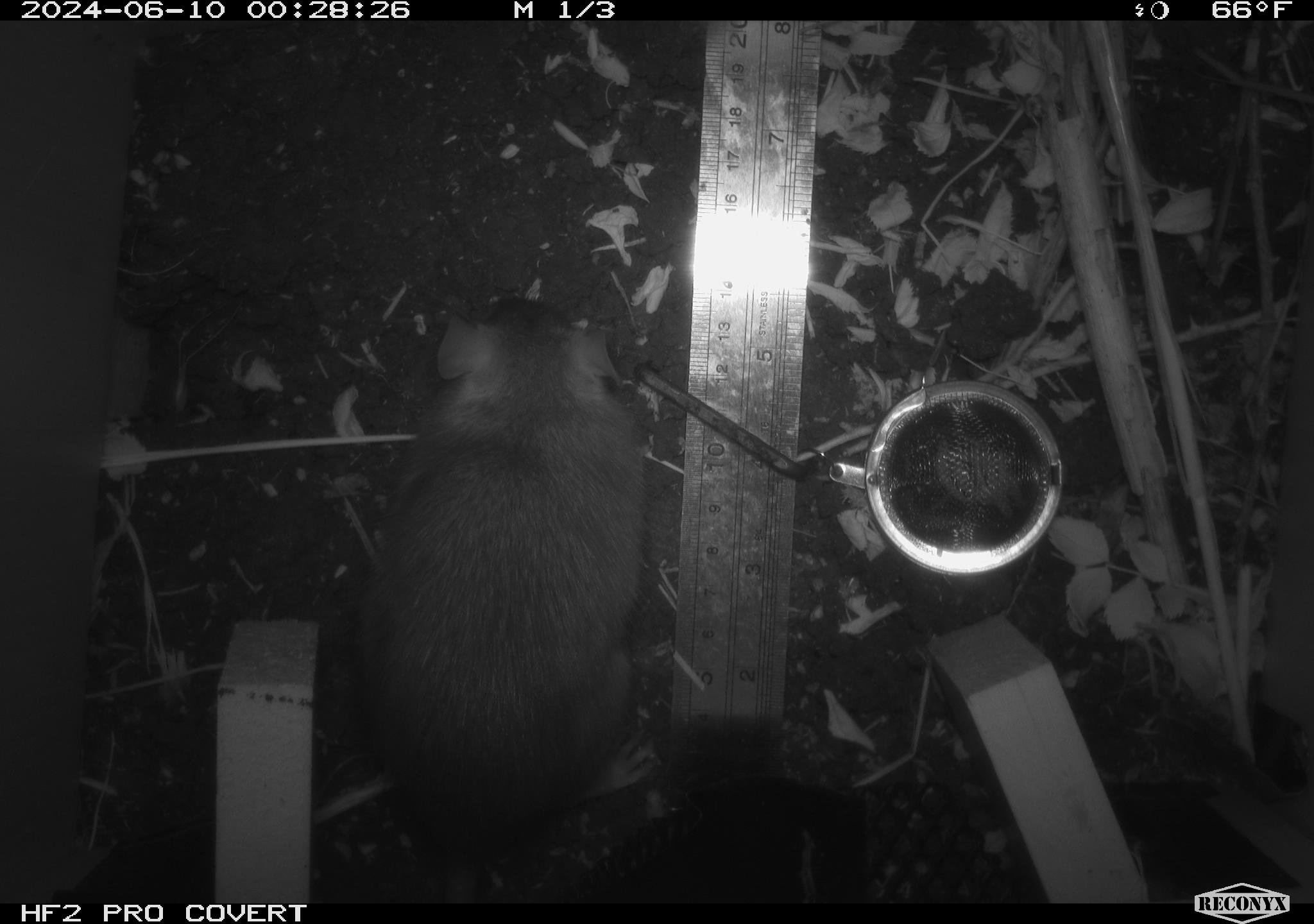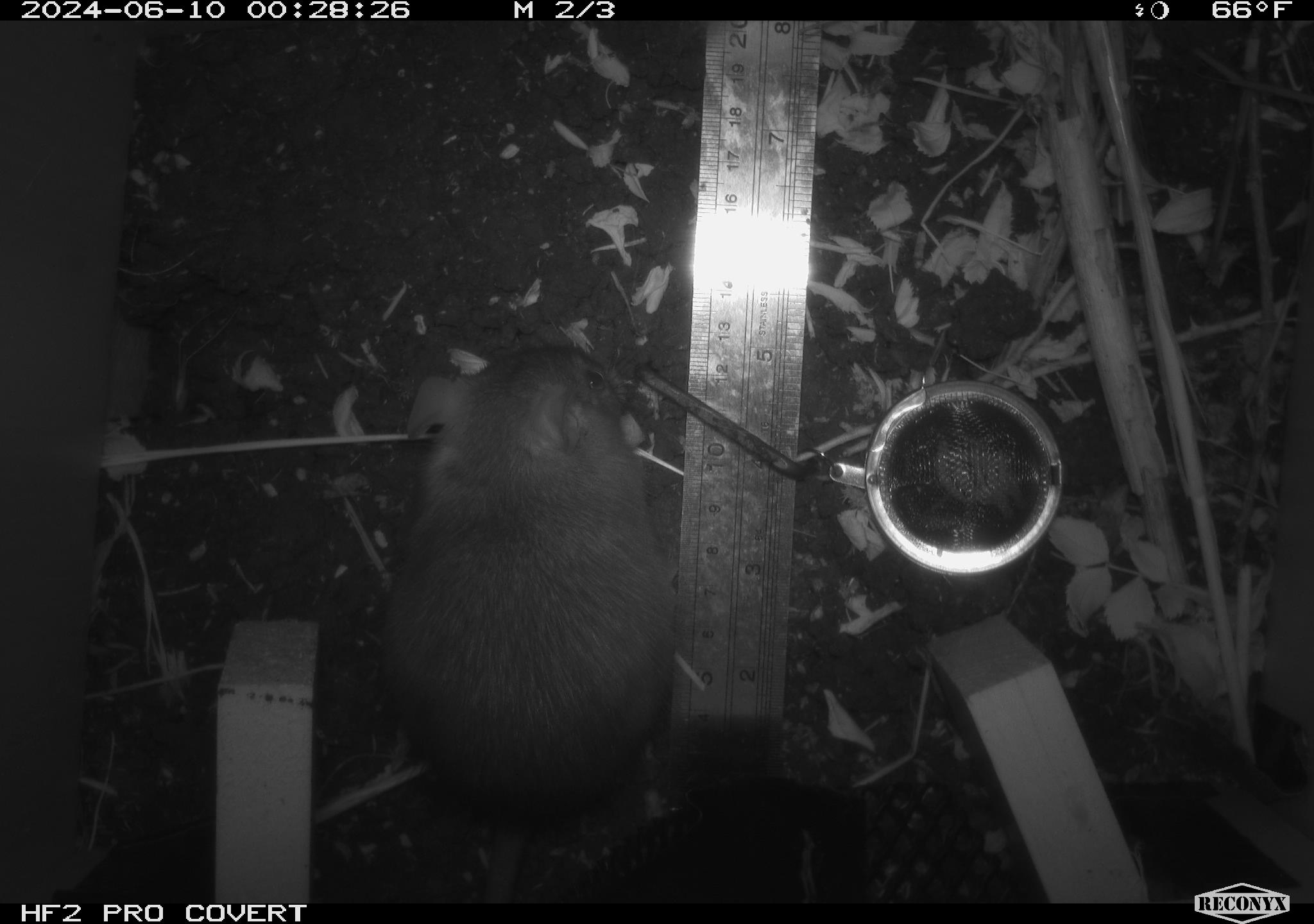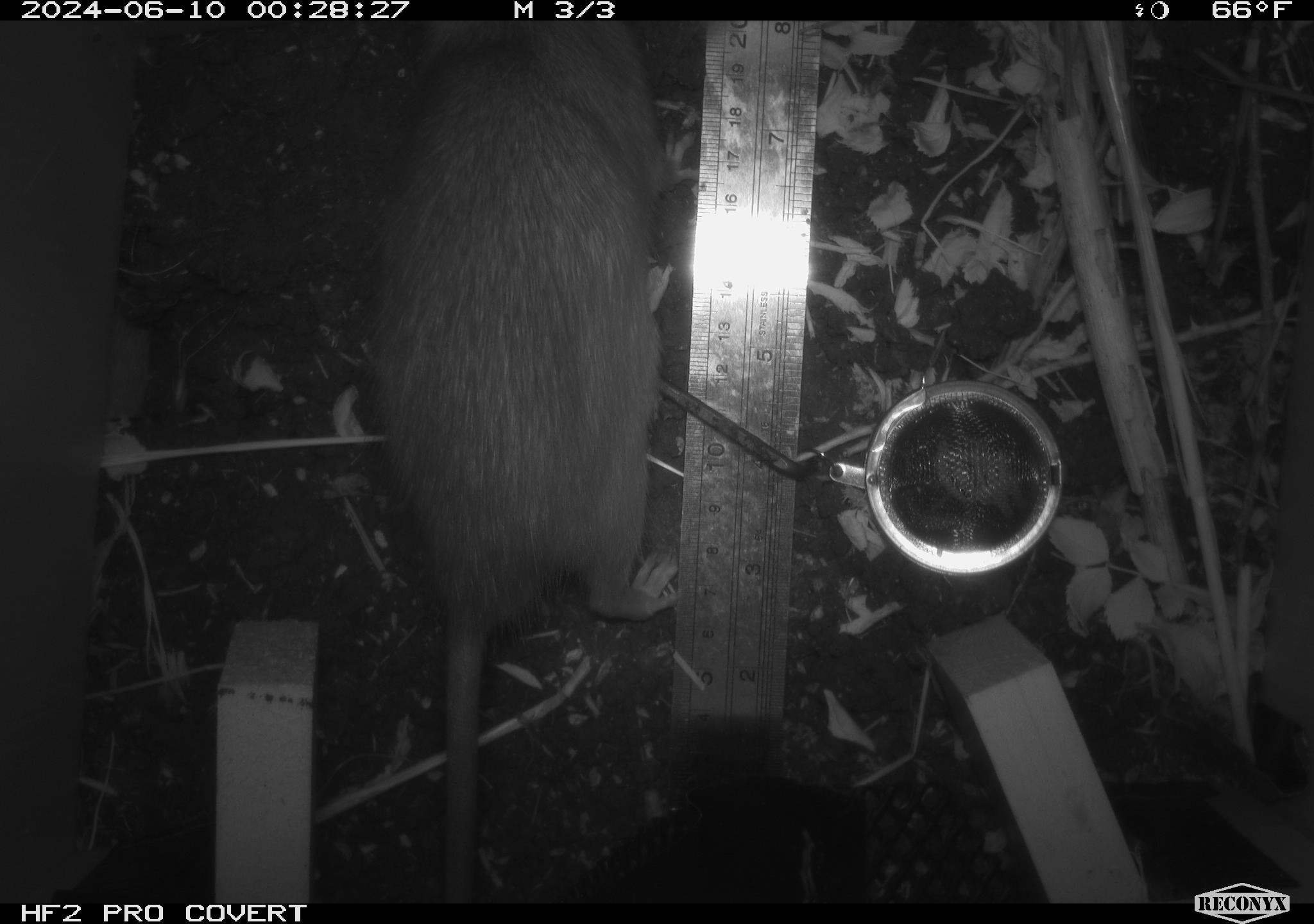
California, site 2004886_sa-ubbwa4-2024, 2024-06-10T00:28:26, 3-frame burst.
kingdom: Animalia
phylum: Chordata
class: Mammalia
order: Rodentia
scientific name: Rodentia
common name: woodrat or rat or mouse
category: woodrat or rat or mouse species